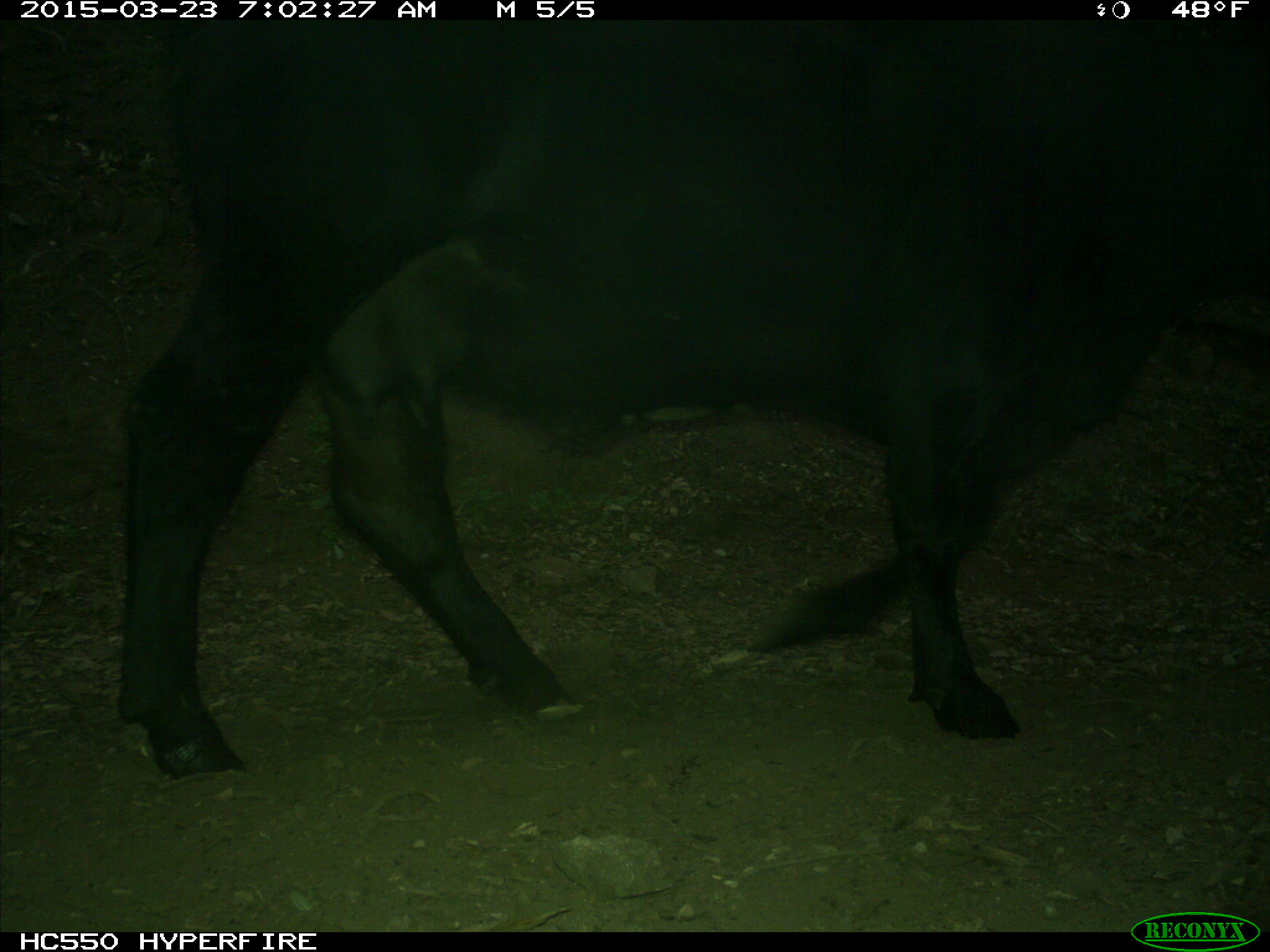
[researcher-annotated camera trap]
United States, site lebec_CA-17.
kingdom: Animalia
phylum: Chordata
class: Mammalia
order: Artiodactyla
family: Bovidae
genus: Bos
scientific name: Bos taurus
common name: domestic cow